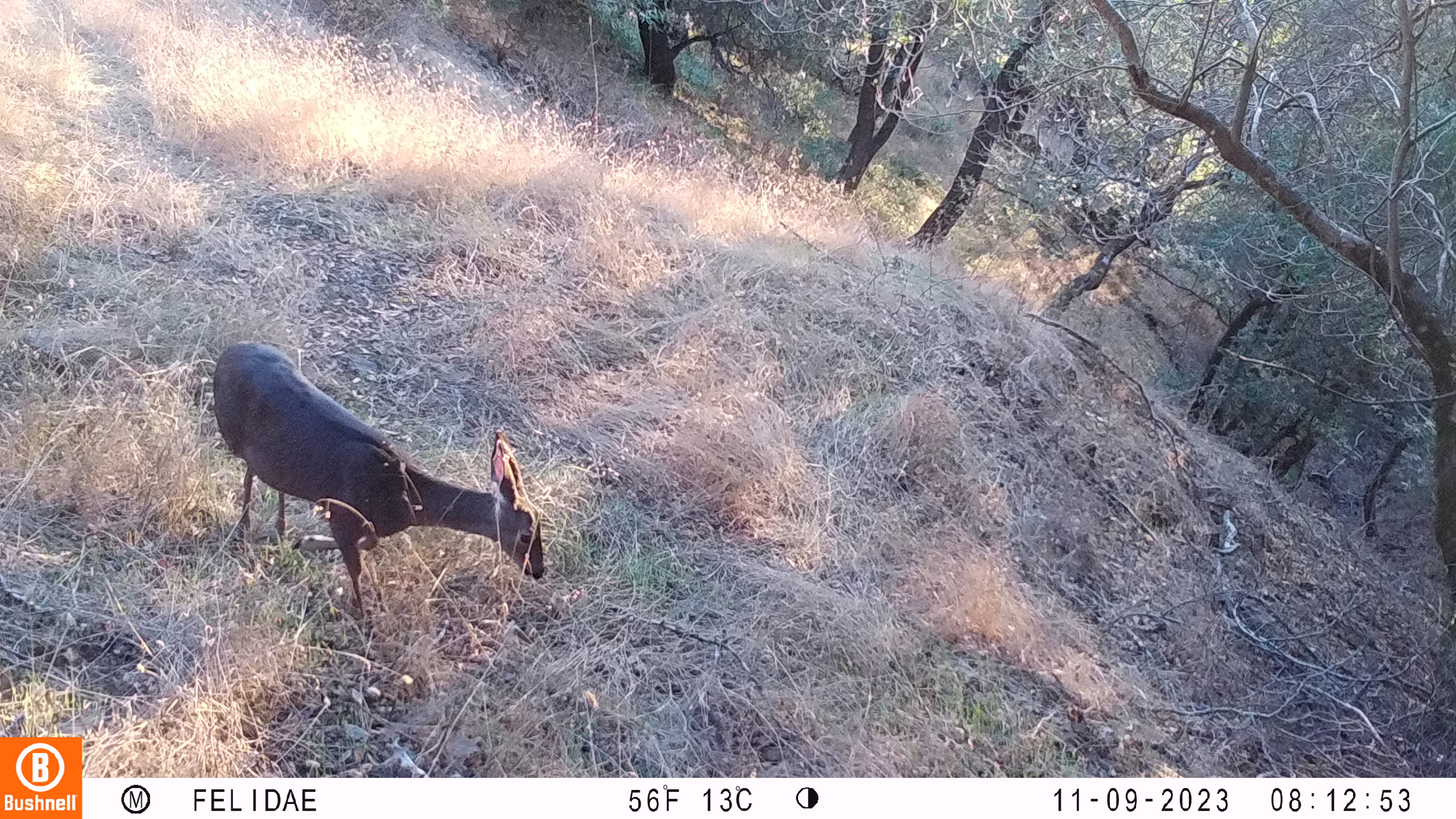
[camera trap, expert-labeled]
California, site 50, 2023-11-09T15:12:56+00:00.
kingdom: Animalia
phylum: Chordata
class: Mammalia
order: Artiodactyla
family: Cervidae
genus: Odocoileus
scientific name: Odocoileus hemionus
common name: mule deer